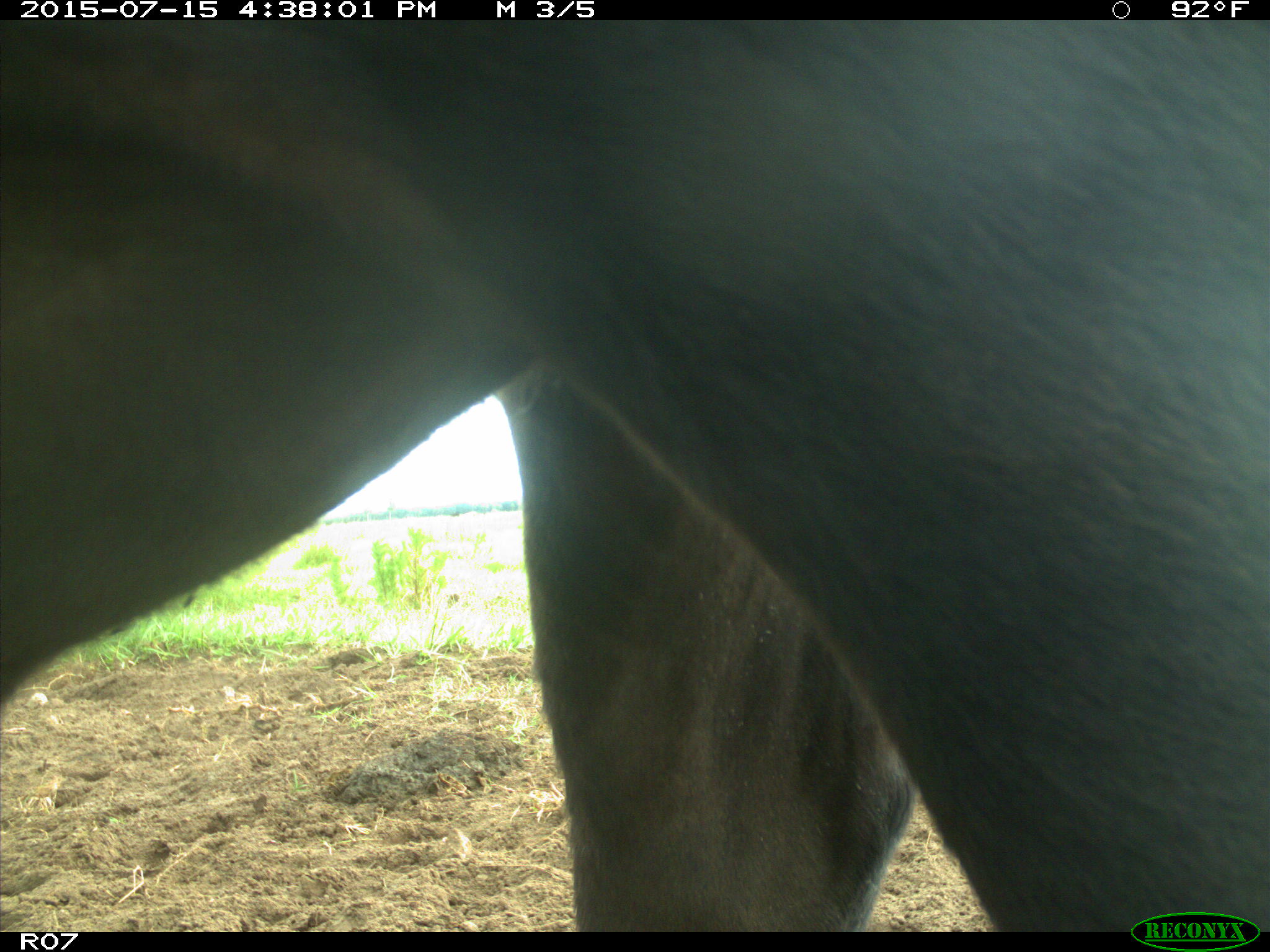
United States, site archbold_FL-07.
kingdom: Animalia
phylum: Chordata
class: Mammalia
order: Artiodactyla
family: Bovidae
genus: Bos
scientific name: Bos taurus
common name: domestic cow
Bos taurus (domestic cow).